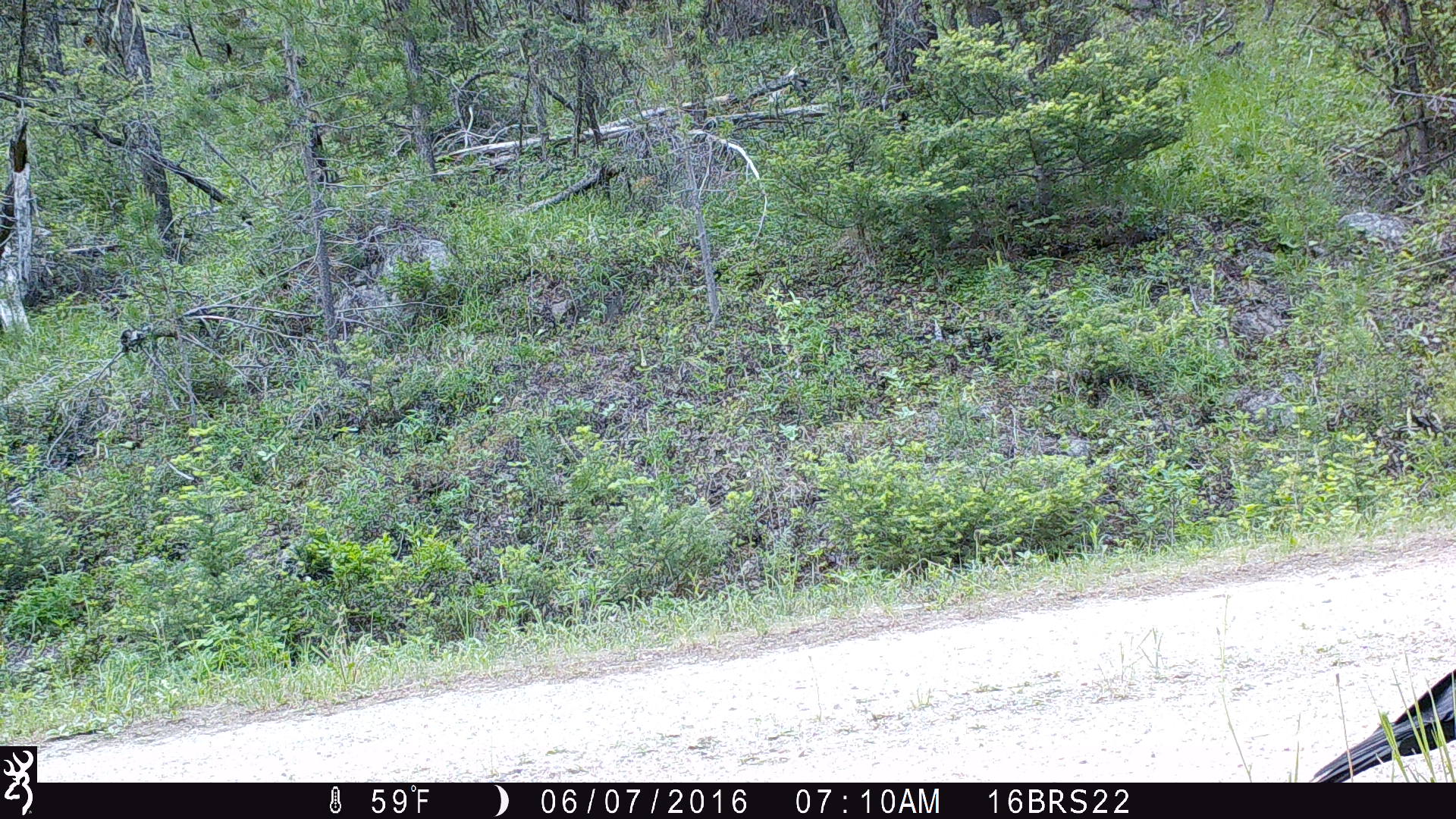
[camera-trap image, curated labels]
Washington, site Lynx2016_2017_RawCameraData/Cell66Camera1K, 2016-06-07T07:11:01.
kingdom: Animalia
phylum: Chordata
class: Aves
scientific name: Aves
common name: birds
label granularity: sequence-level